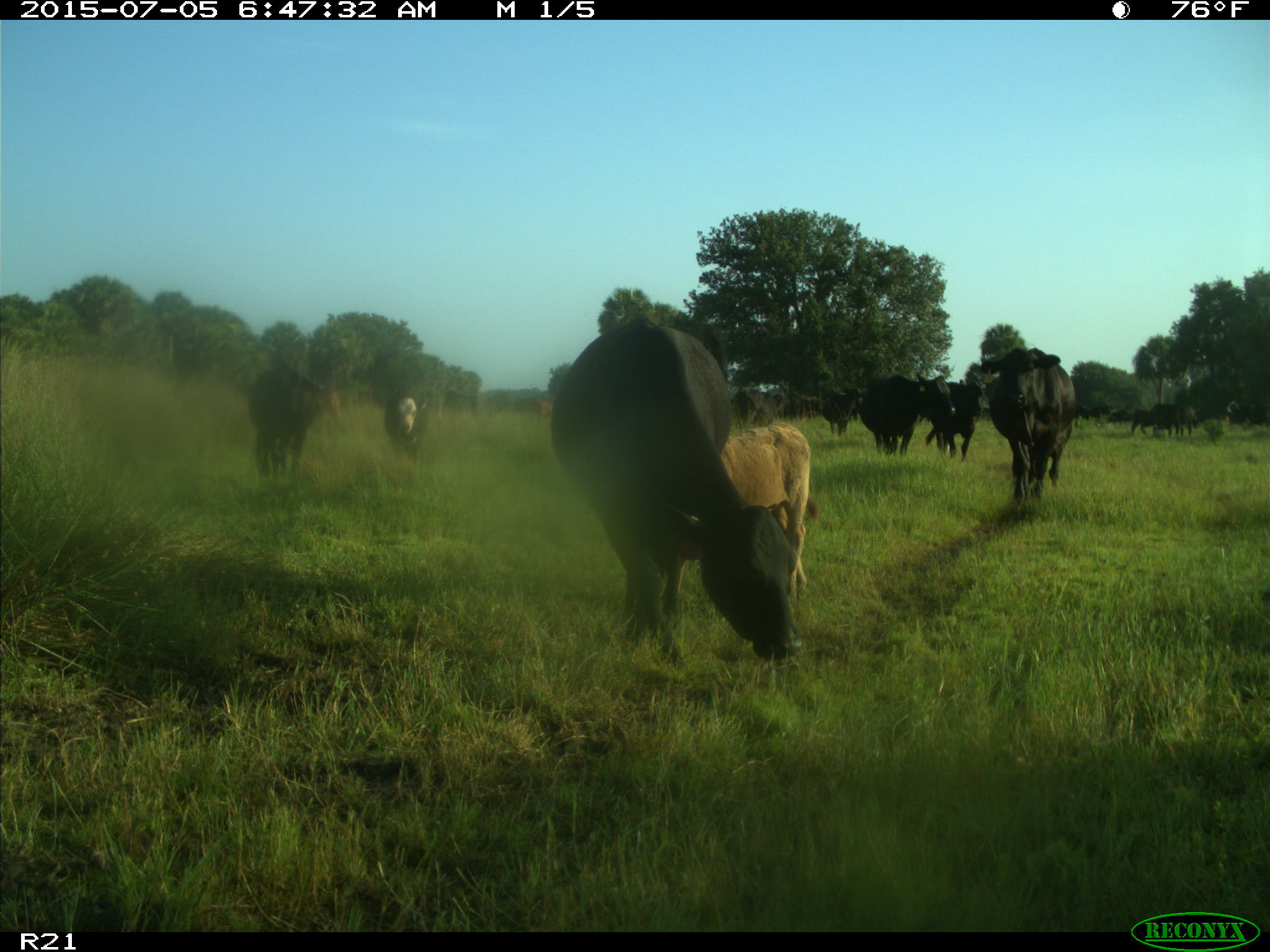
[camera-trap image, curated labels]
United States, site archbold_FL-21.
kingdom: Animalia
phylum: Chordata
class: Mammalia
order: Artiodactyla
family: Bovidae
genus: Bos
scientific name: Bos taurus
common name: domestic cow